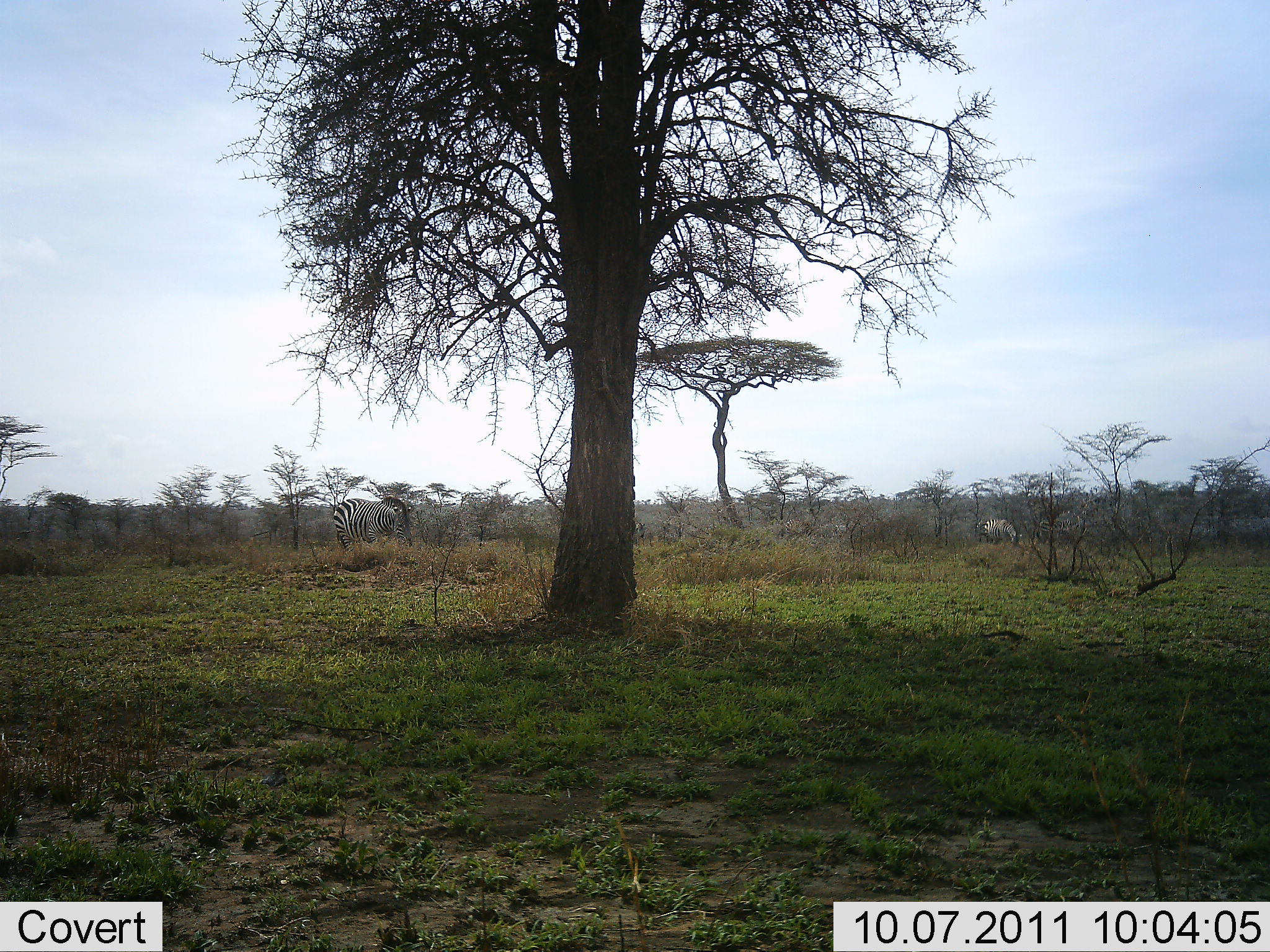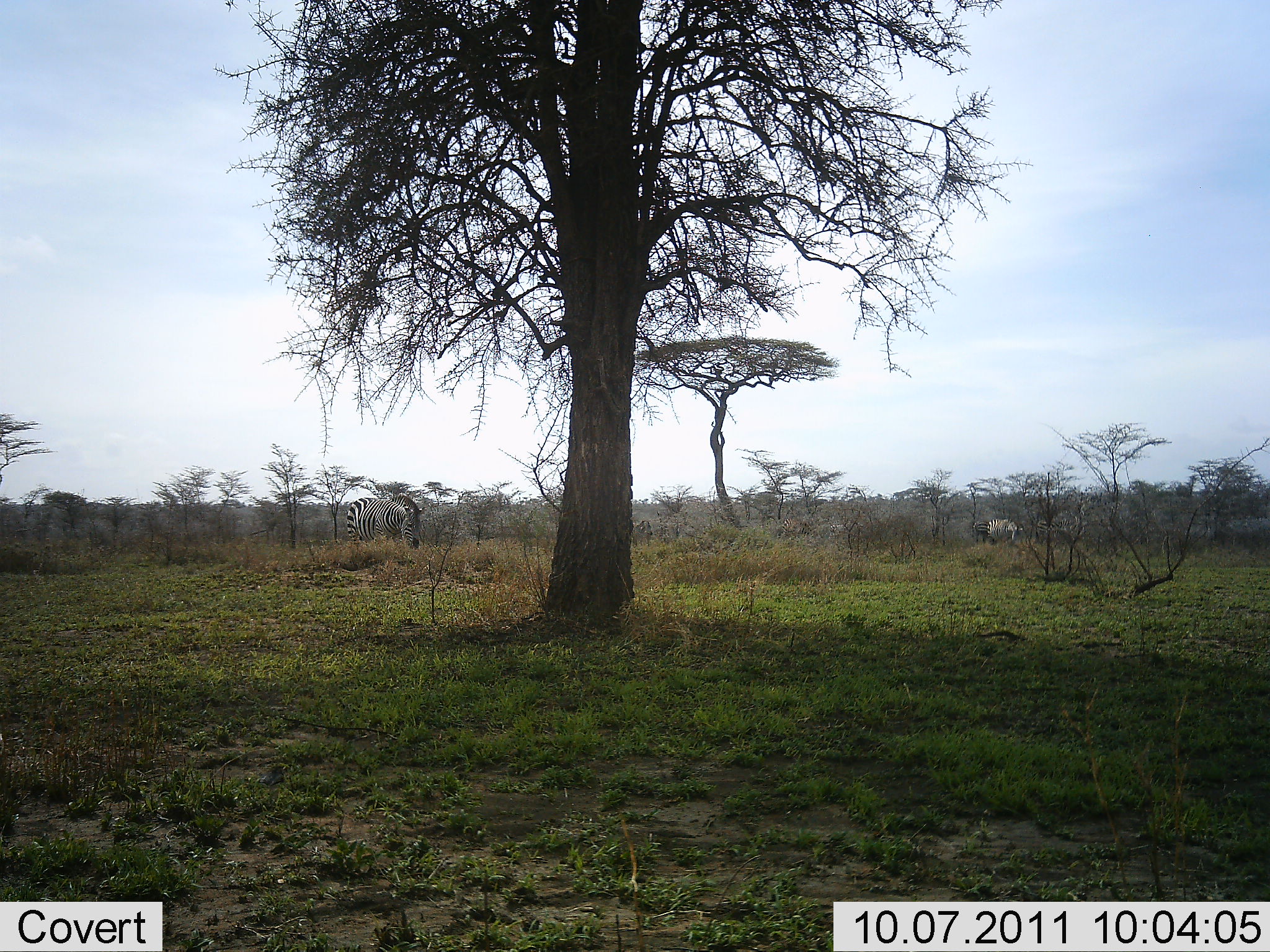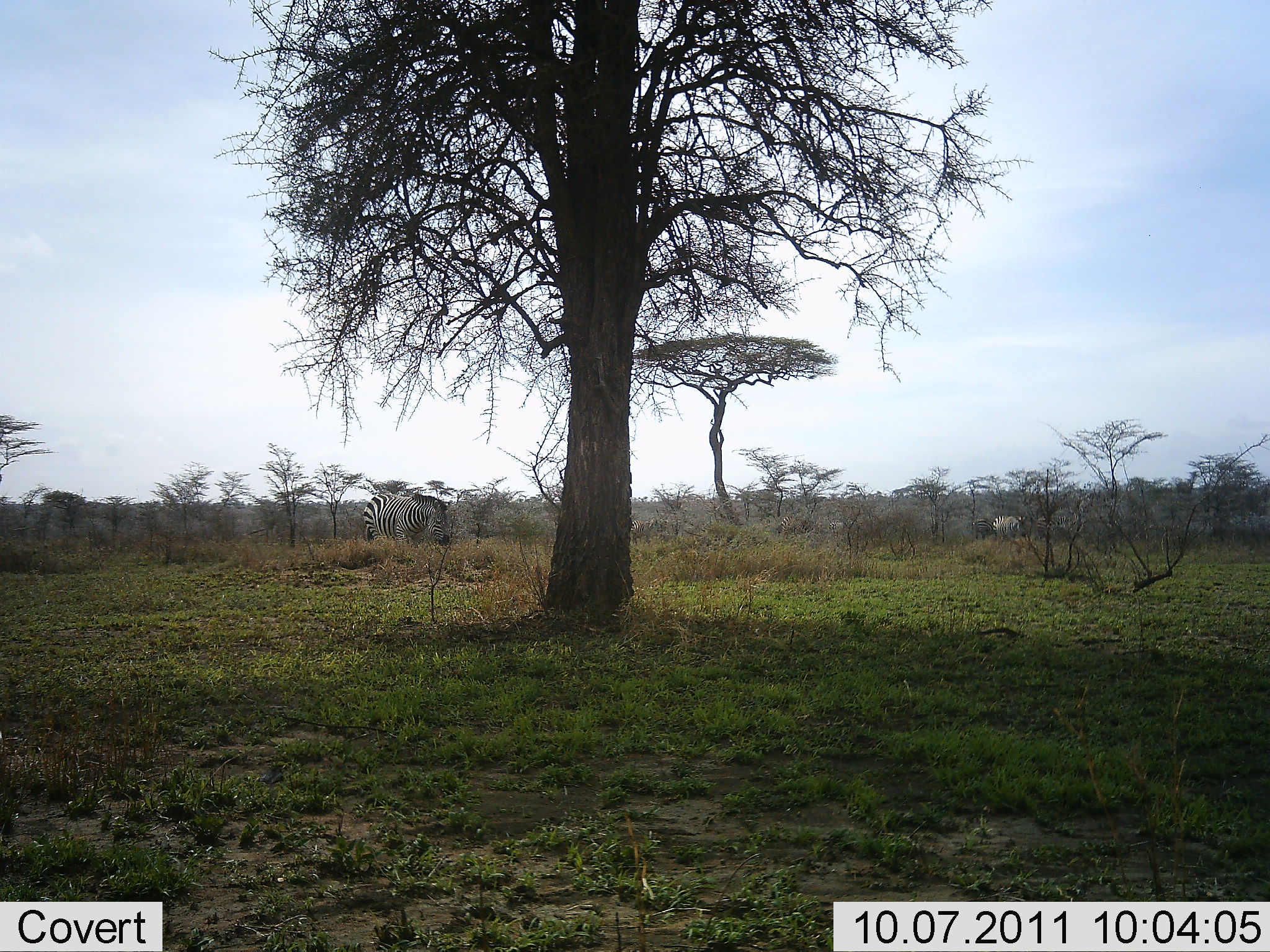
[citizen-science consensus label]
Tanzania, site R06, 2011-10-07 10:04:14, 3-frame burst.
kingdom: Animalia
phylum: Chordata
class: Mammalia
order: Perissodactyla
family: Equidae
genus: Equus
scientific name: Equus quagga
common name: plains zebra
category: zebra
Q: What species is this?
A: Zebra (plains zebra) (Equus quagga).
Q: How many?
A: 2.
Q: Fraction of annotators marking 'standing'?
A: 18%.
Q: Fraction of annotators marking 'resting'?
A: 0%.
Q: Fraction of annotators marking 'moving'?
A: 65%.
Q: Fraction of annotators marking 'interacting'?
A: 0%.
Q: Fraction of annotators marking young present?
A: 0%.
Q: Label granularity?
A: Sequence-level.